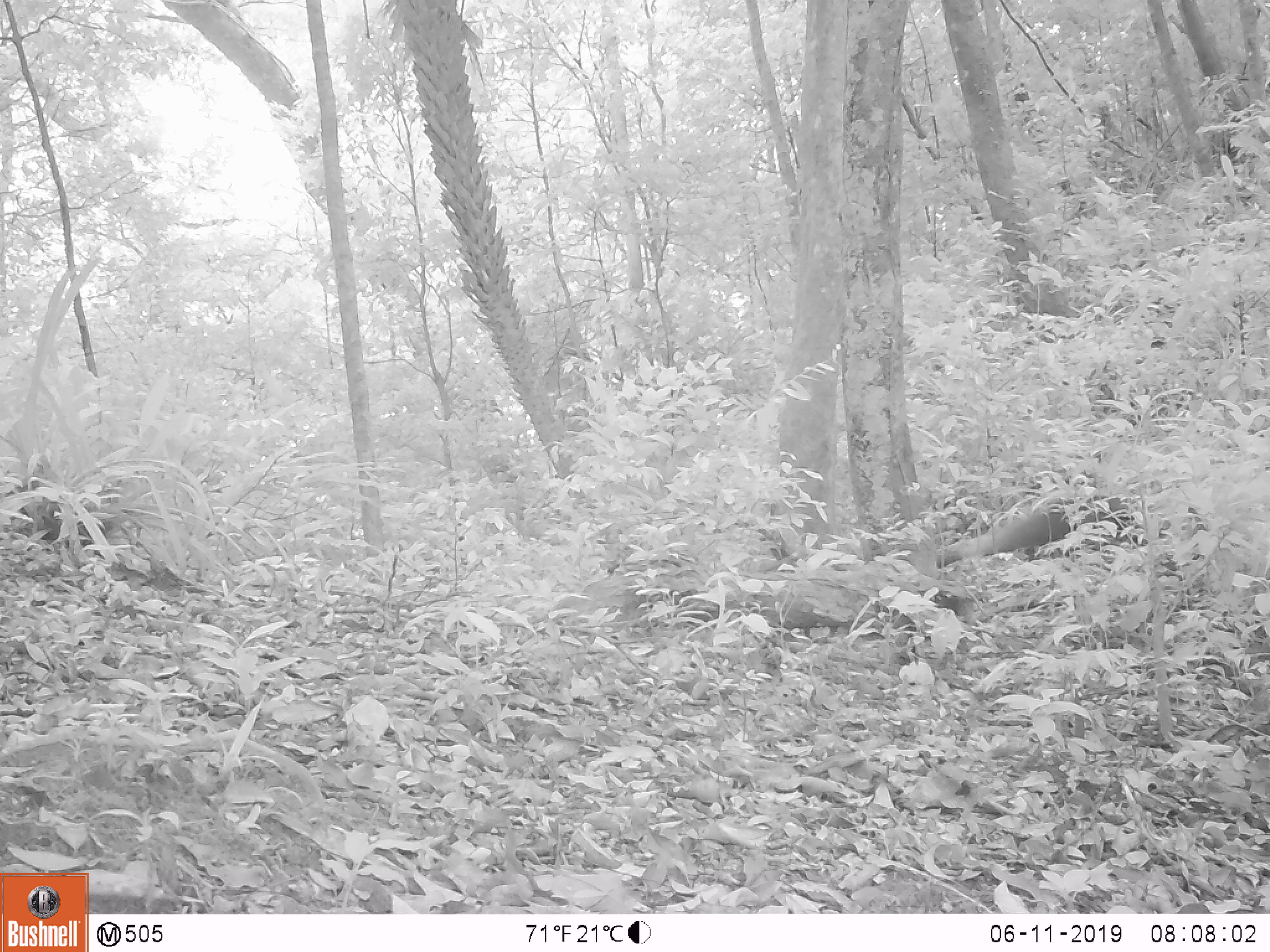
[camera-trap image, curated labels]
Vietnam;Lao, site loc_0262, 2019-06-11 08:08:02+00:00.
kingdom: Animalia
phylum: Chordata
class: Mammalia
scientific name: Mammalia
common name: mammal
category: unidentified small mammal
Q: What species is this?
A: Unidentified small mammal (mammal) (Mammalia).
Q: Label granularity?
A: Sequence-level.